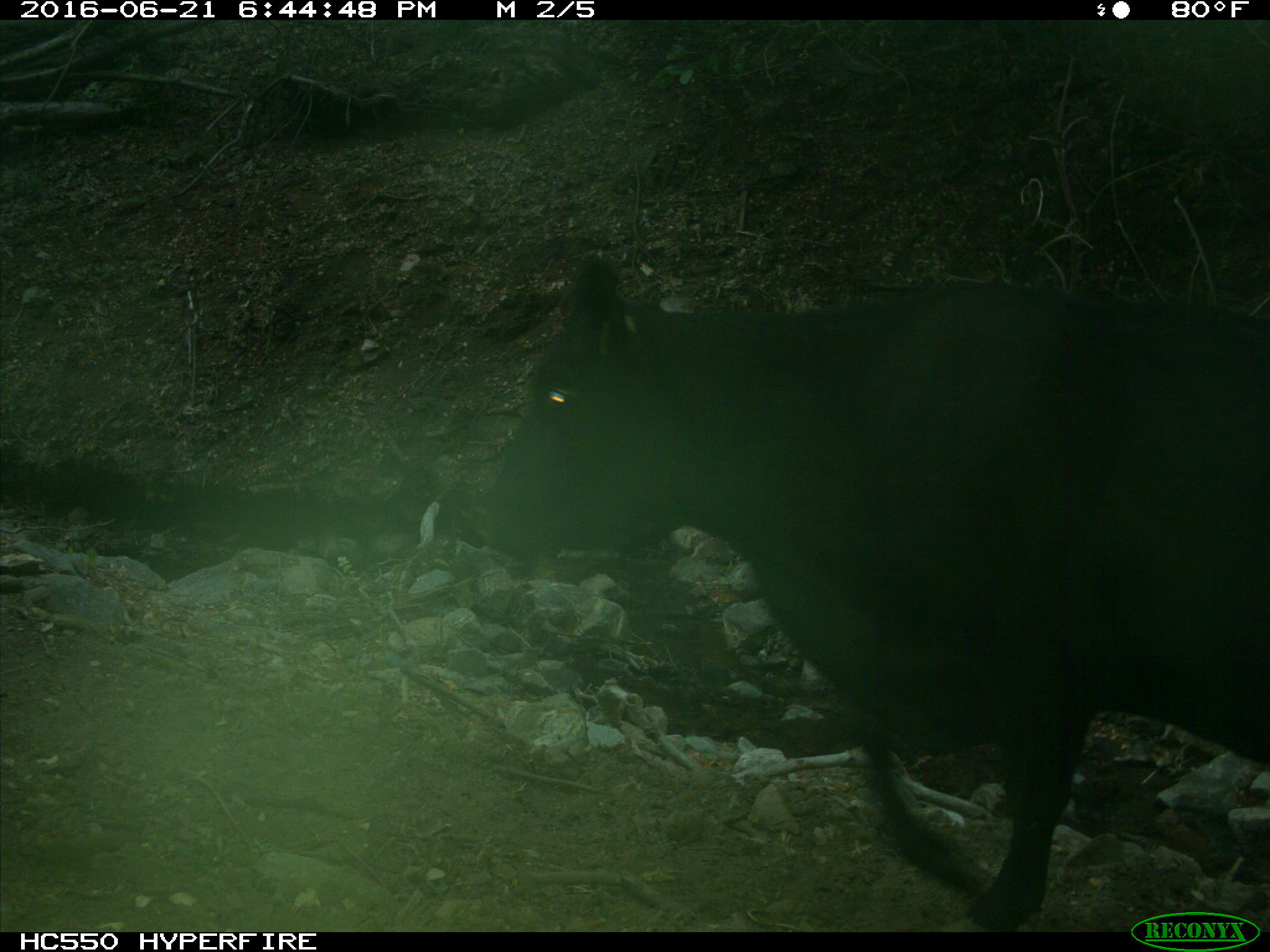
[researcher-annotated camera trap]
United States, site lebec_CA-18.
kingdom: Animalia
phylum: Chordata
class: Mammalia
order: Artiodactyla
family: Bovidae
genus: Bos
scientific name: Bos taurus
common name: domestic cow